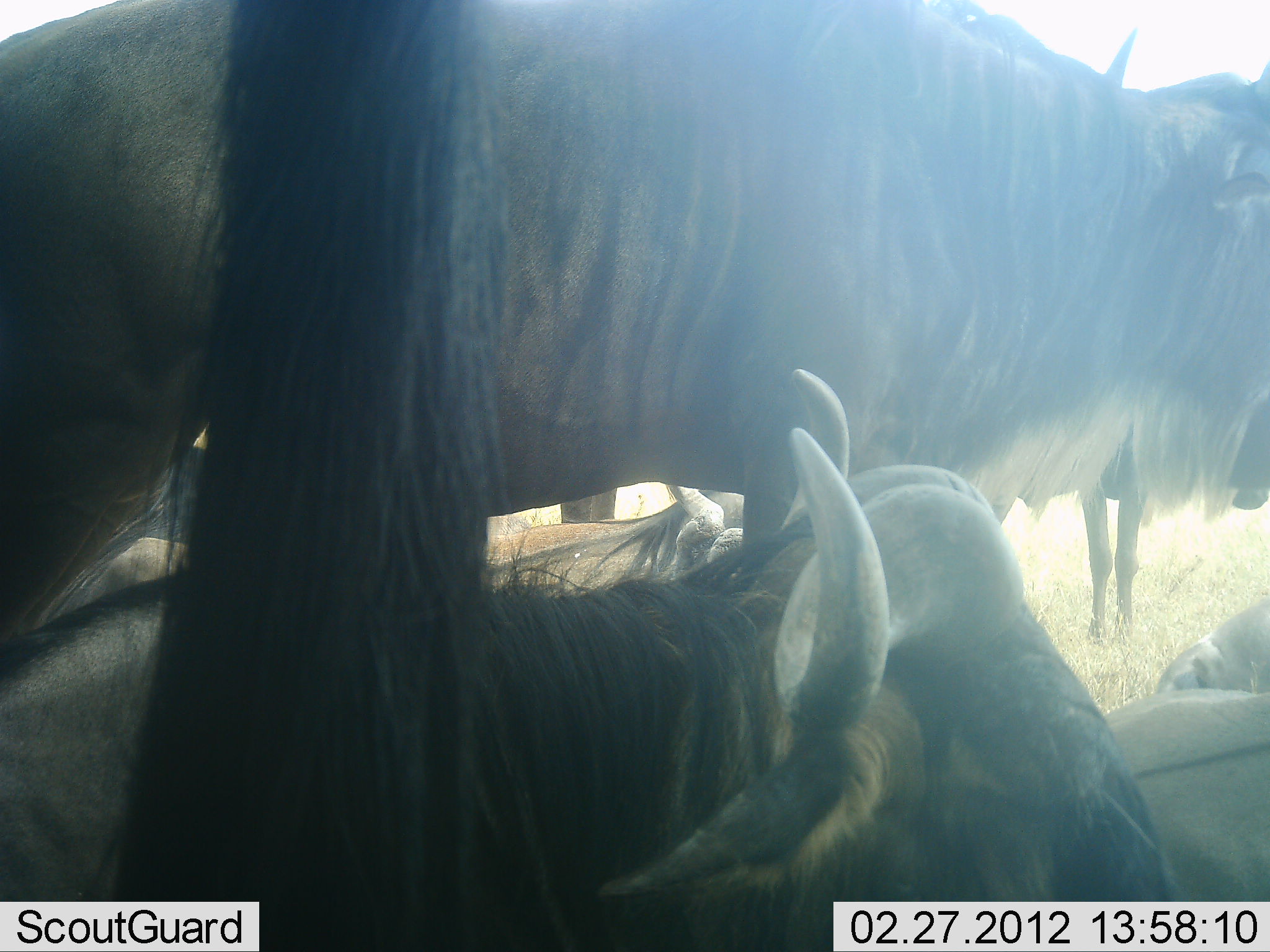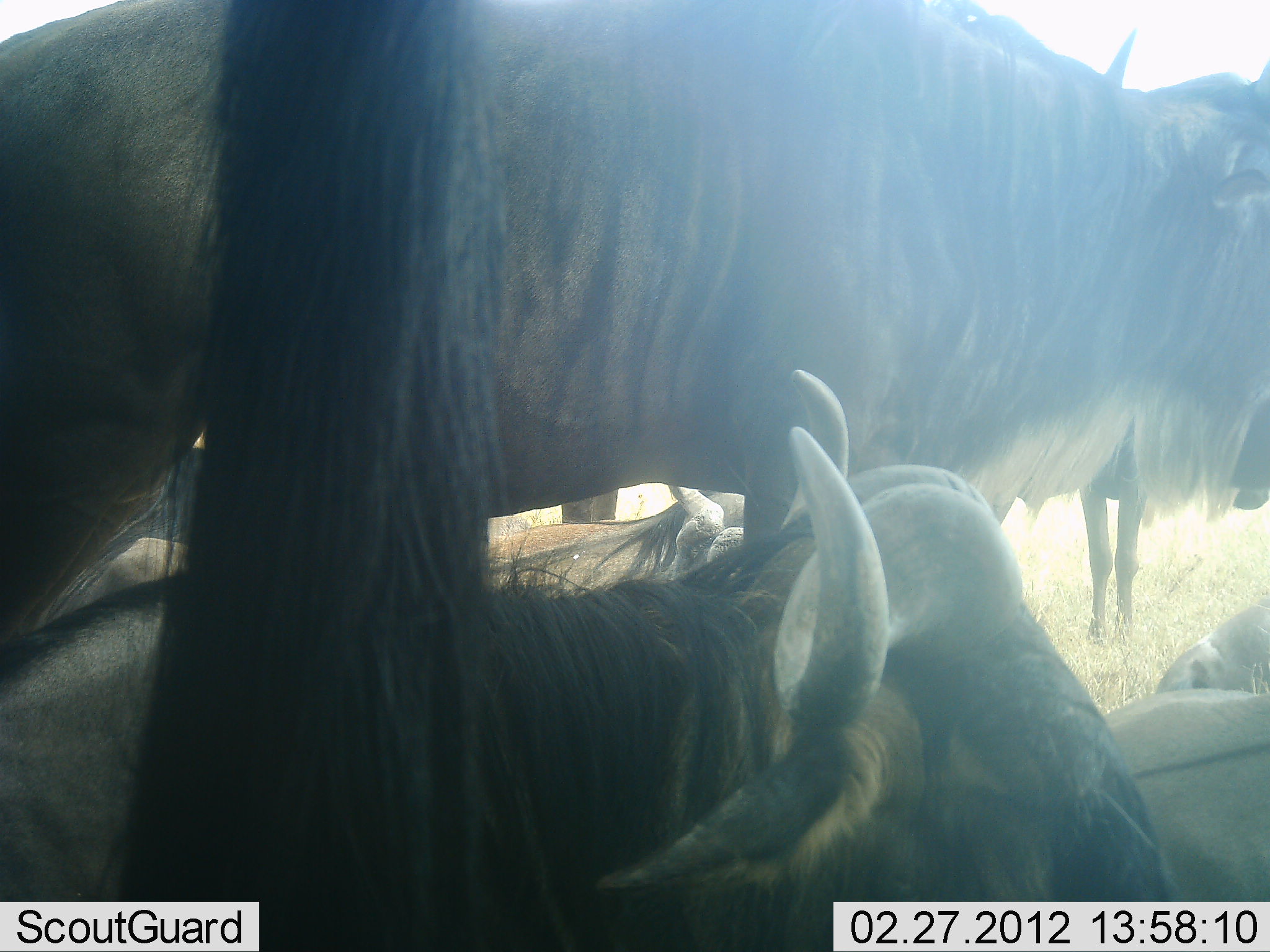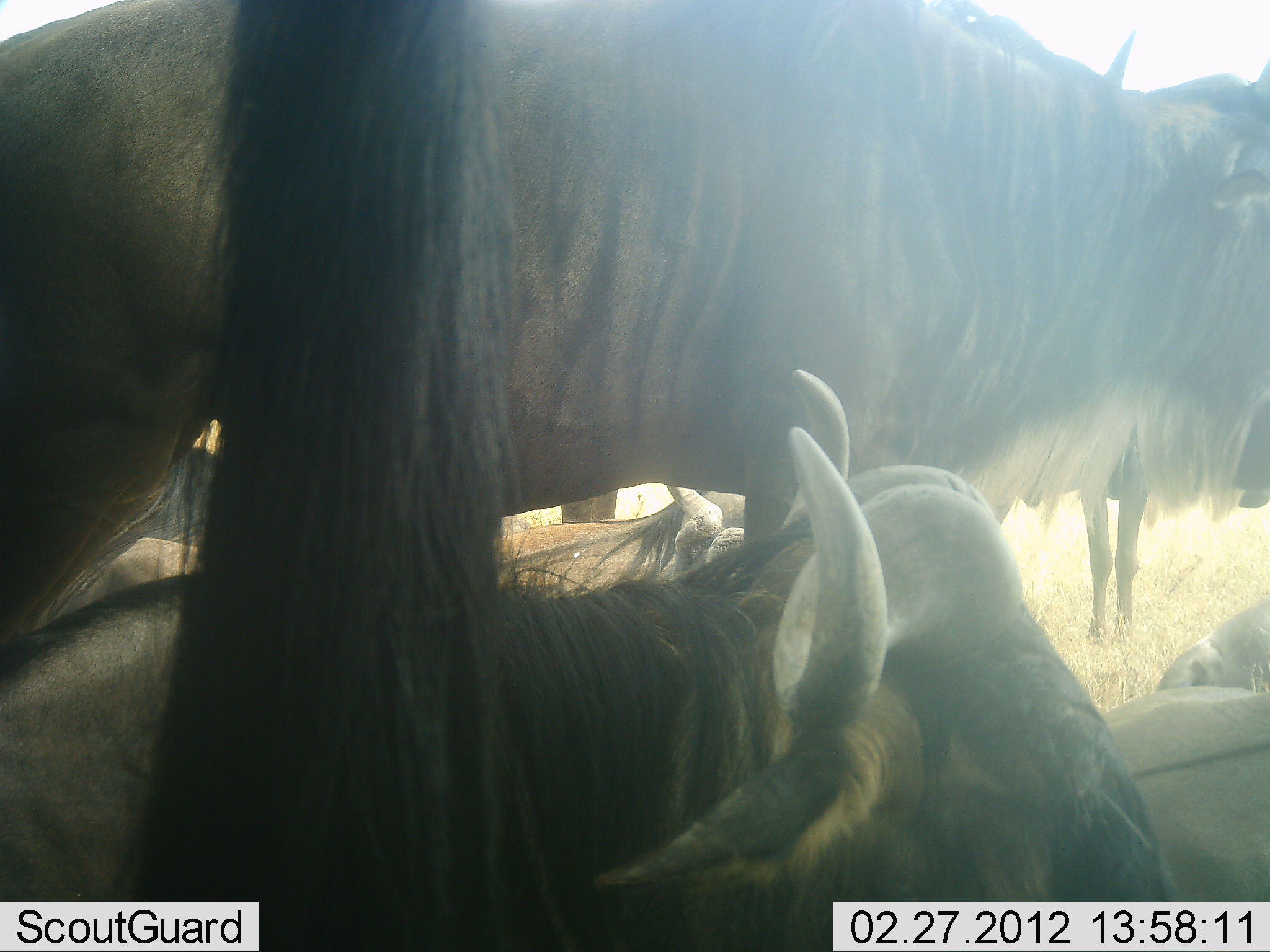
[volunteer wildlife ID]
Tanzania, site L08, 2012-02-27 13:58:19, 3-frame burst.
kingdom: Animalia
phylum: Chordata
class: Mammalia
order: Artiodactyla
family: Bovidae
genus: Connochaetes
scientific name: Connochaetes taurinus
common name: blue wildebeest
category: wildebeest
Wildebeest (blue wildebeest) (Connochaetes taurinus), count 6. Behavior (volunteer vote fractions): standing 59%, resting 82%, moving 0%, interacting 12%. Young present (vote fraction): 0%. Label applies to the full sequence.